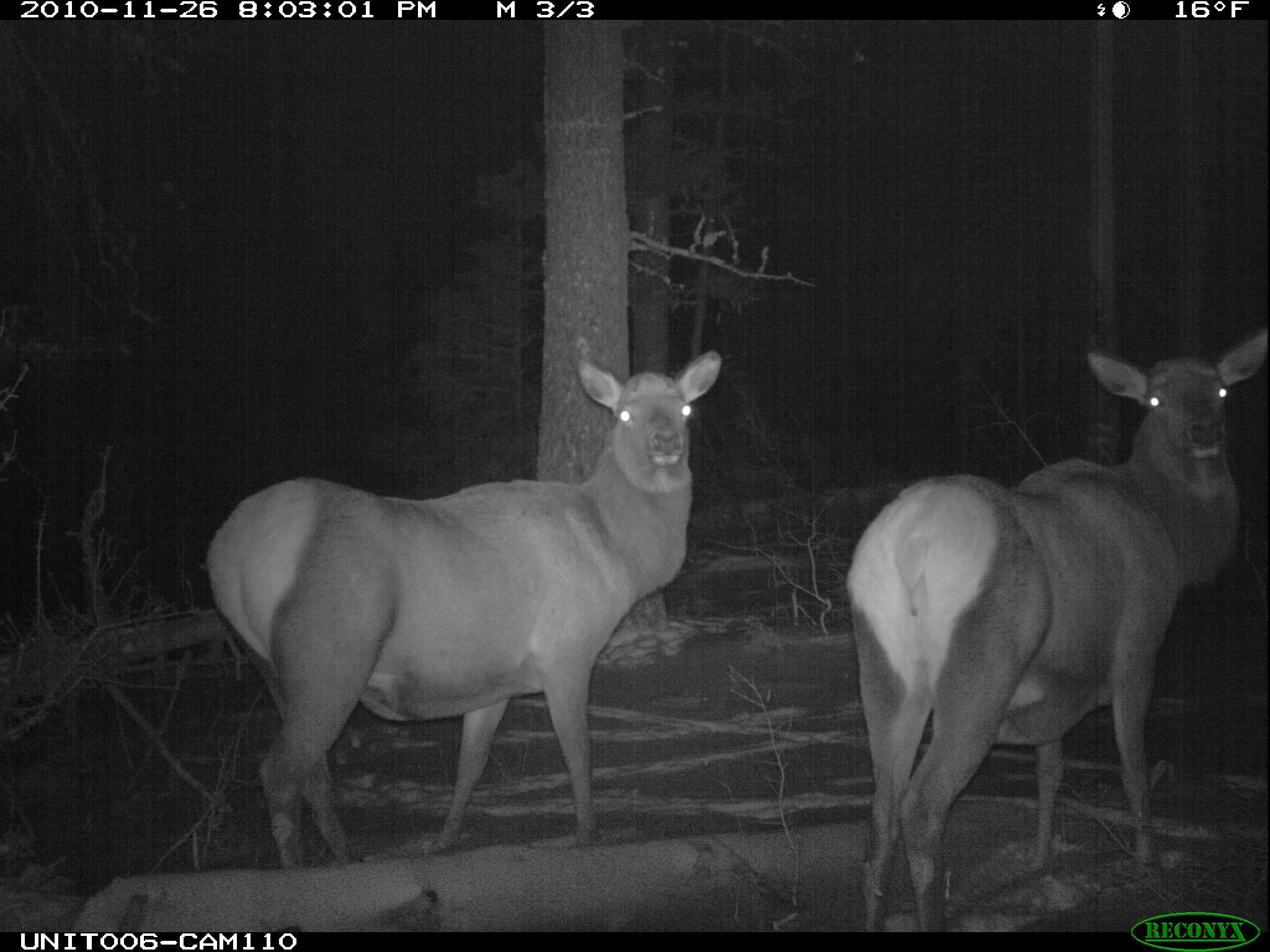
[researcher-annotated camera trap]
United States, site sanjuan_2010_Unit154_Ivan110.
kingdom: Animalia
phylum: Chordata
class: Mammalia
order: Artiodactyla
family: Cervidae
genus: Cervus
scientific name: Cervus elaphus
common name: red deer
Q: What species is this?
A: Cervus elaphus (red deer).